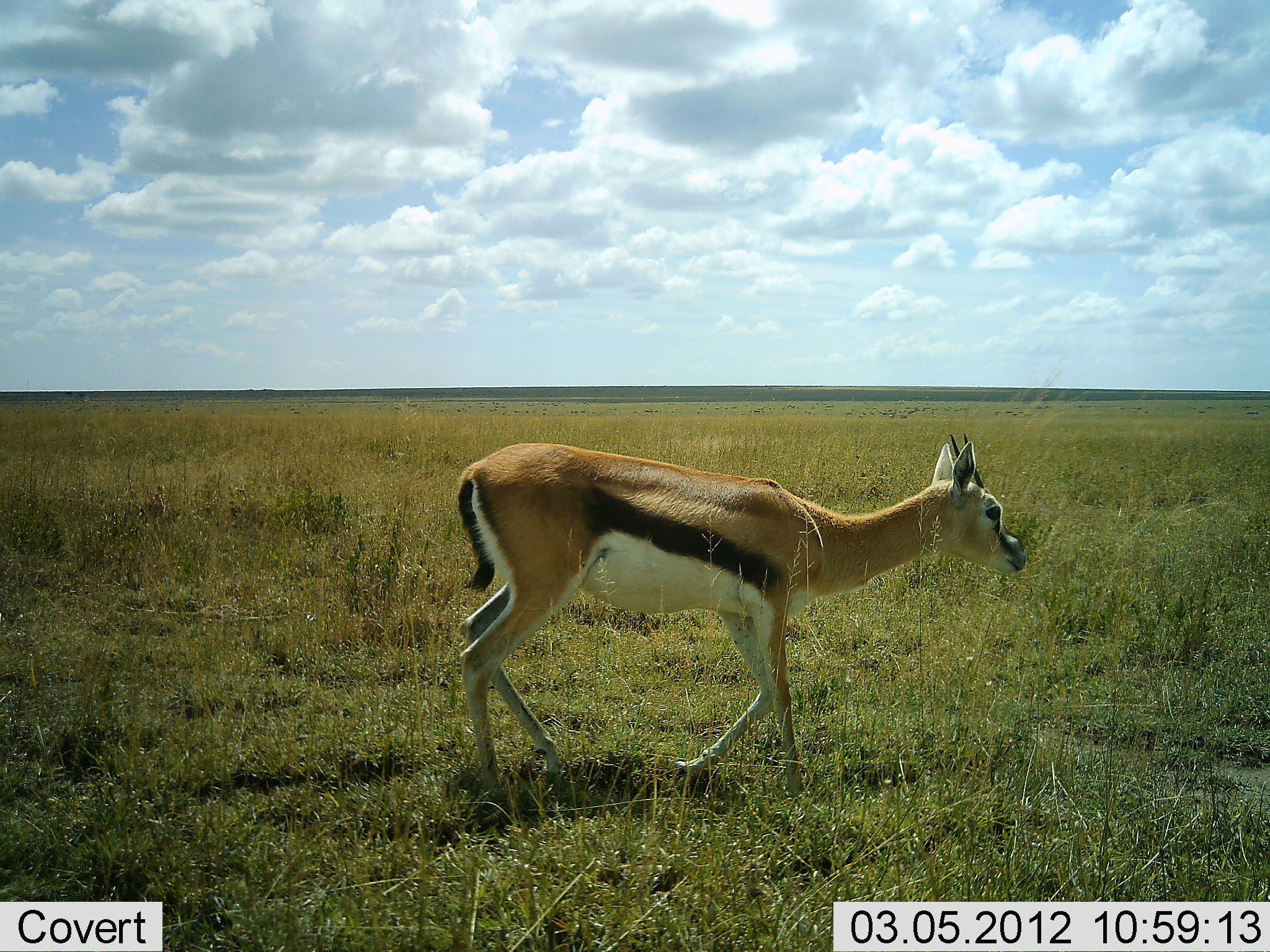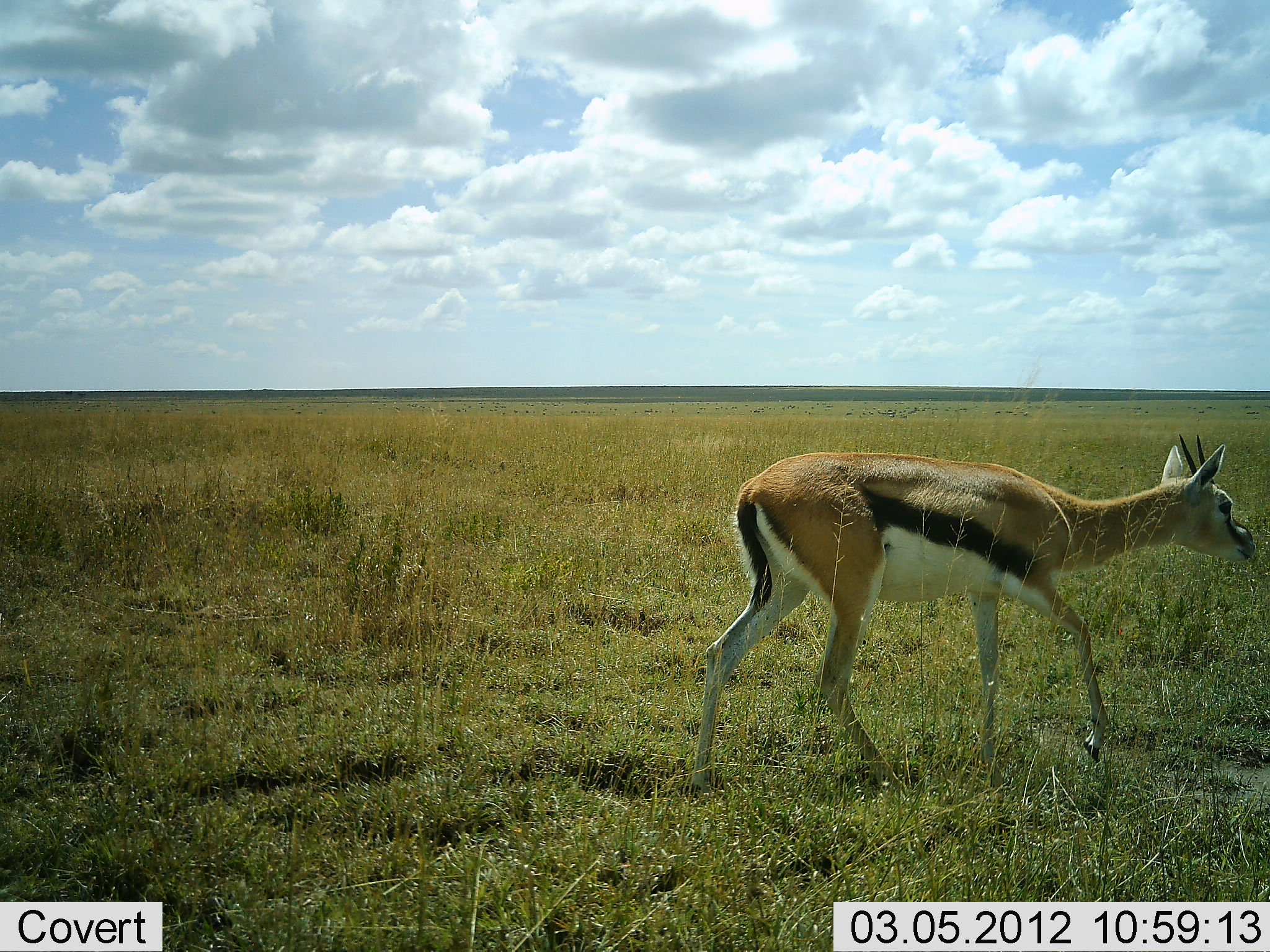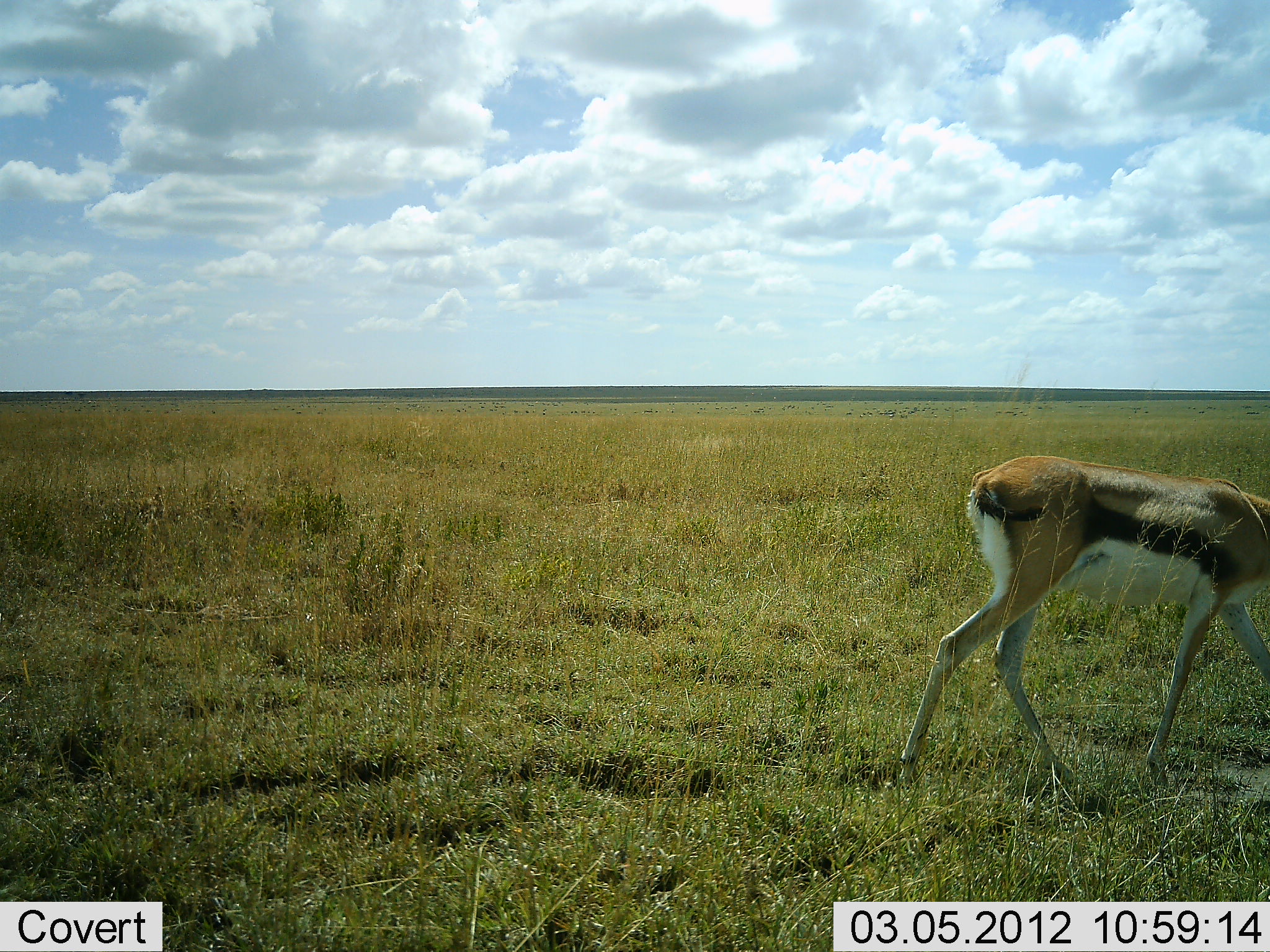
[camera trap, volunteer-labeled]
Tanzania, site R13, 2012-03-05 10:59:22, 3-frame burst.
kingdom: Animalia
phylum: Chordata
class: Mammalia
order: Artiodactyla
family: Bovidae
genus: Eudorcas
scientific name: Eudorcas thomsonii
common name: thomson's gazelle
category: gazellethomsons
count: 1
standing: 0%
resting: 0%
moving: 100%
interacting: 0%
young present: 0%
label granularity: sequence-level